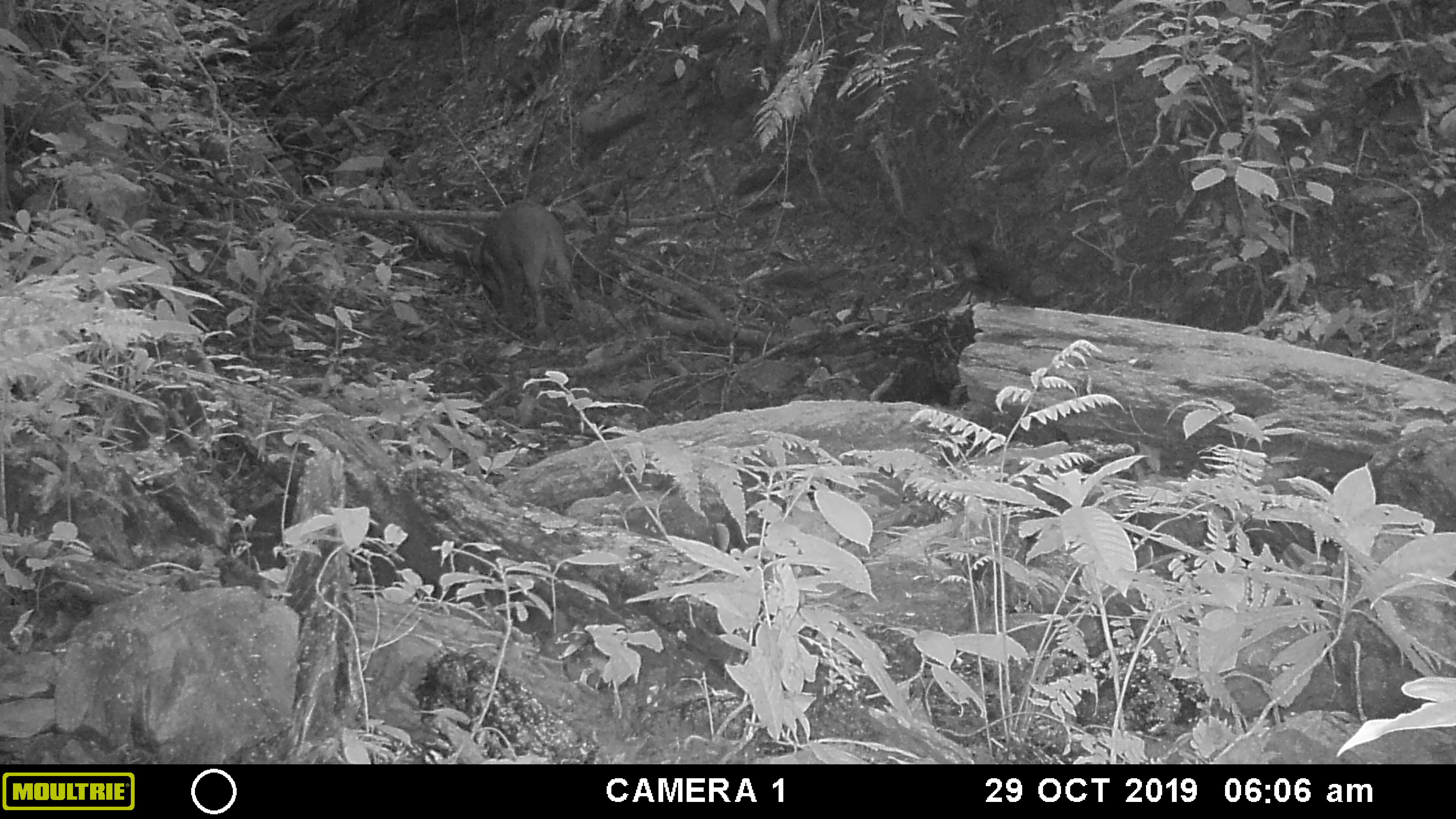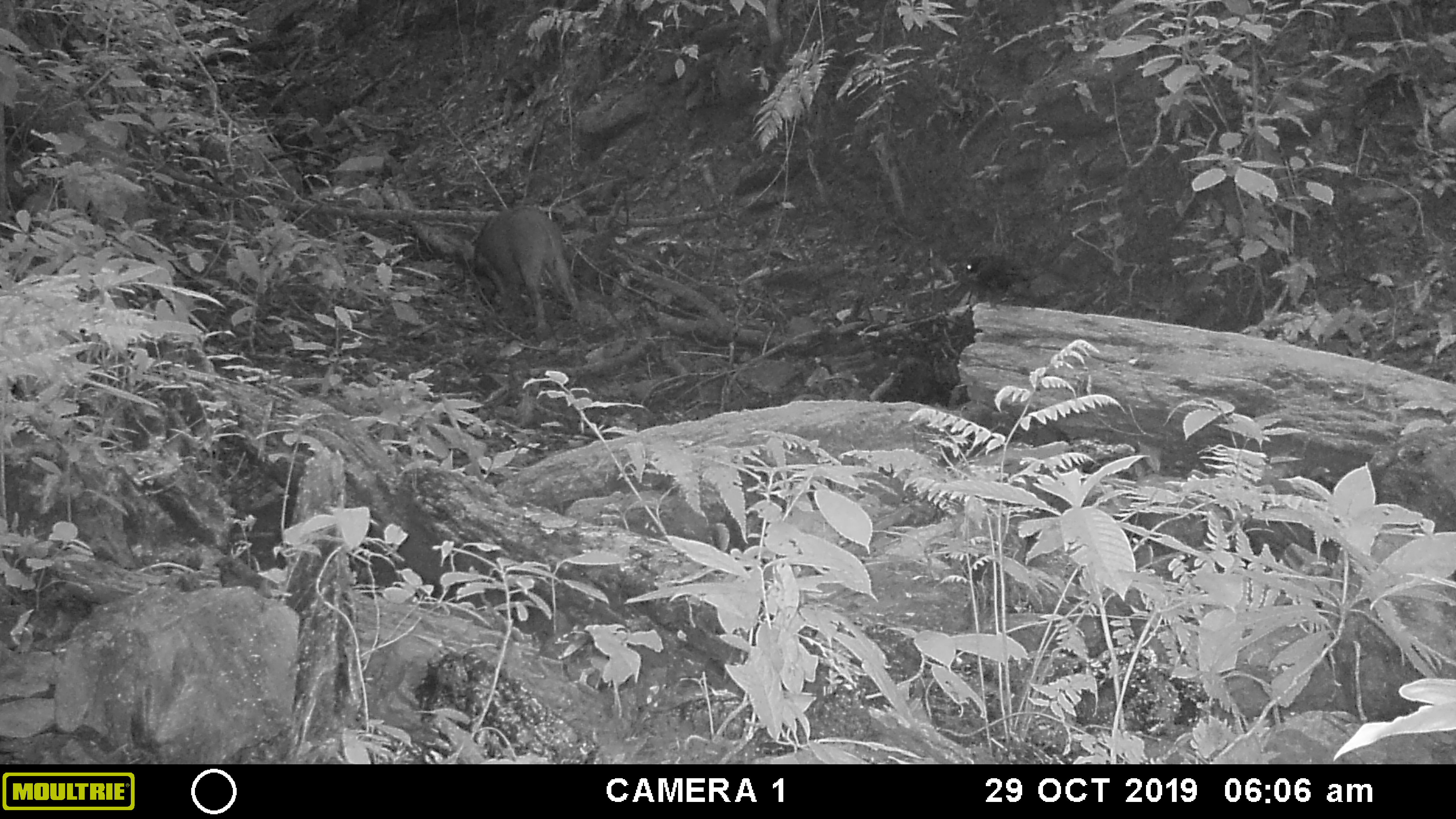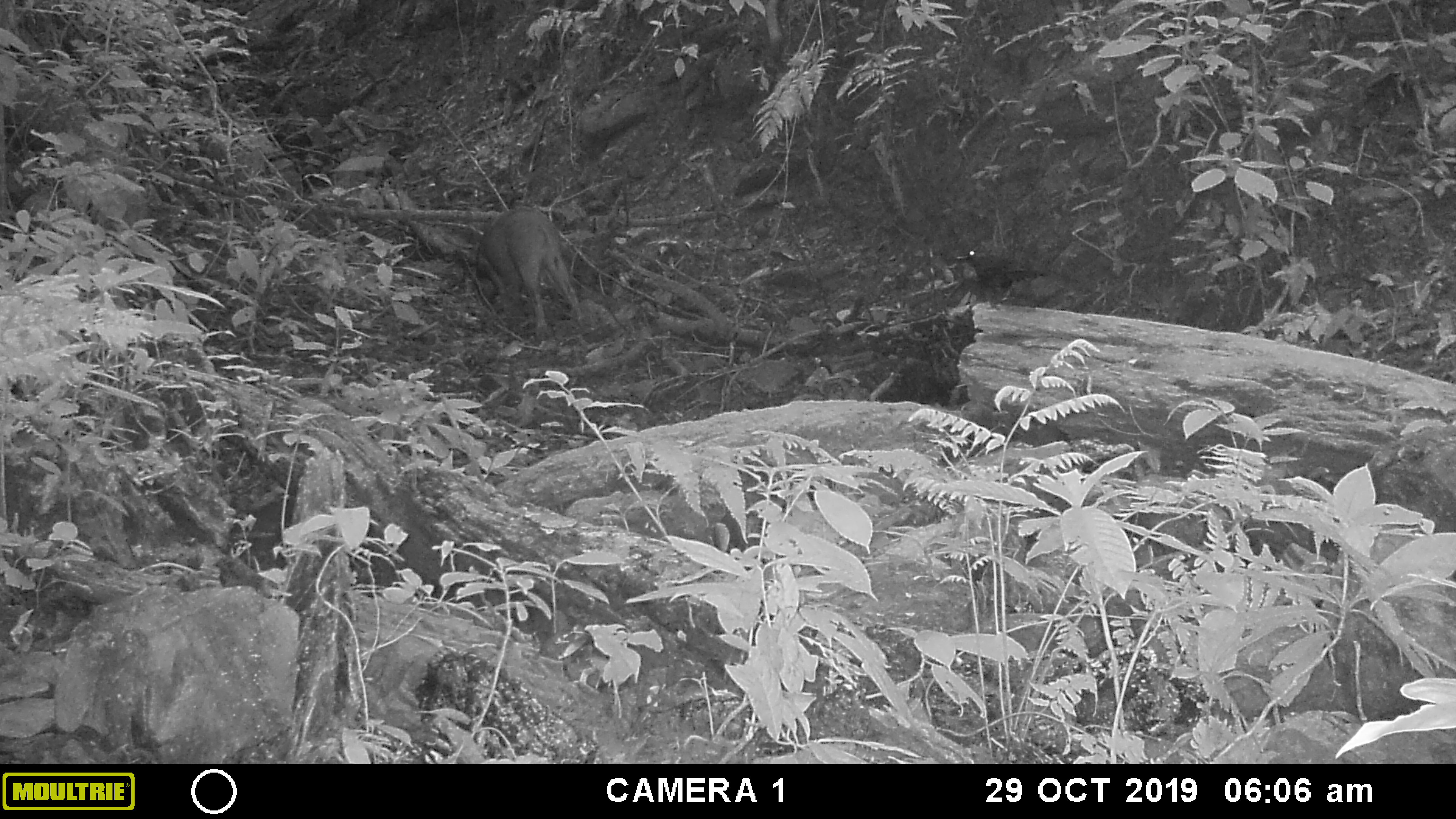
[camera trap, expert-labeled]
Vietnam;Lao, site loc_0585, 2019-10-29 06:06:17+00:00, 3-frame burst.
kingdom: Animalia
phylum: Chordata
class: Mammalia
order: Artiodactyla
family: Suidae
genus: Sus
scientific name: Sus scrofa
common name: eurasian wild pig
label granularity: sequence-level